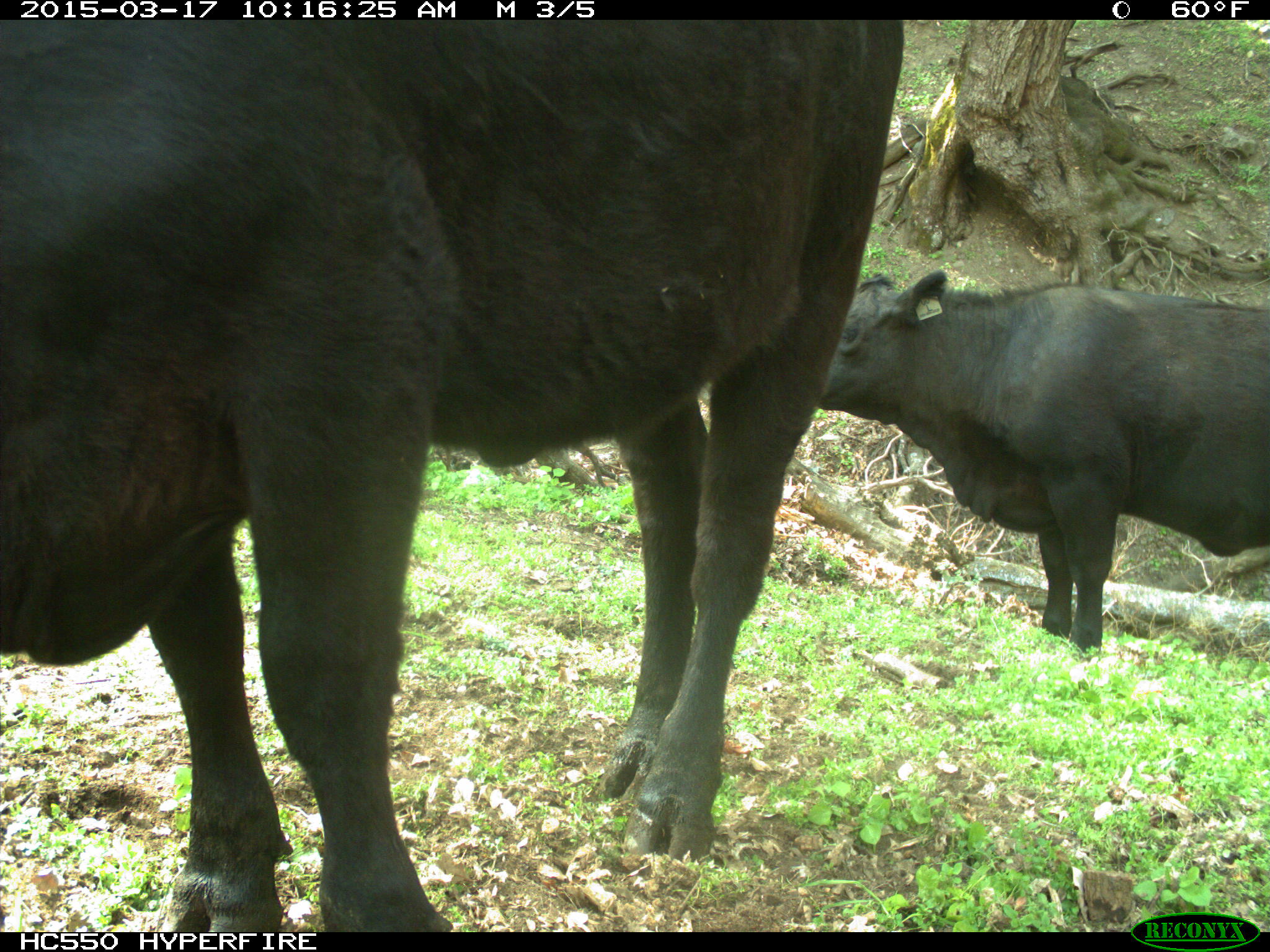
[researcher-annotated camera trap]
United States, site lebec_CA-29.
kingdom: Animalia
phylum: Chordata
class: Mammalia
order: Artiodactyla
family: Bovidae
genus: Bos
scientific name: Bos taurus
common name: domestic cow